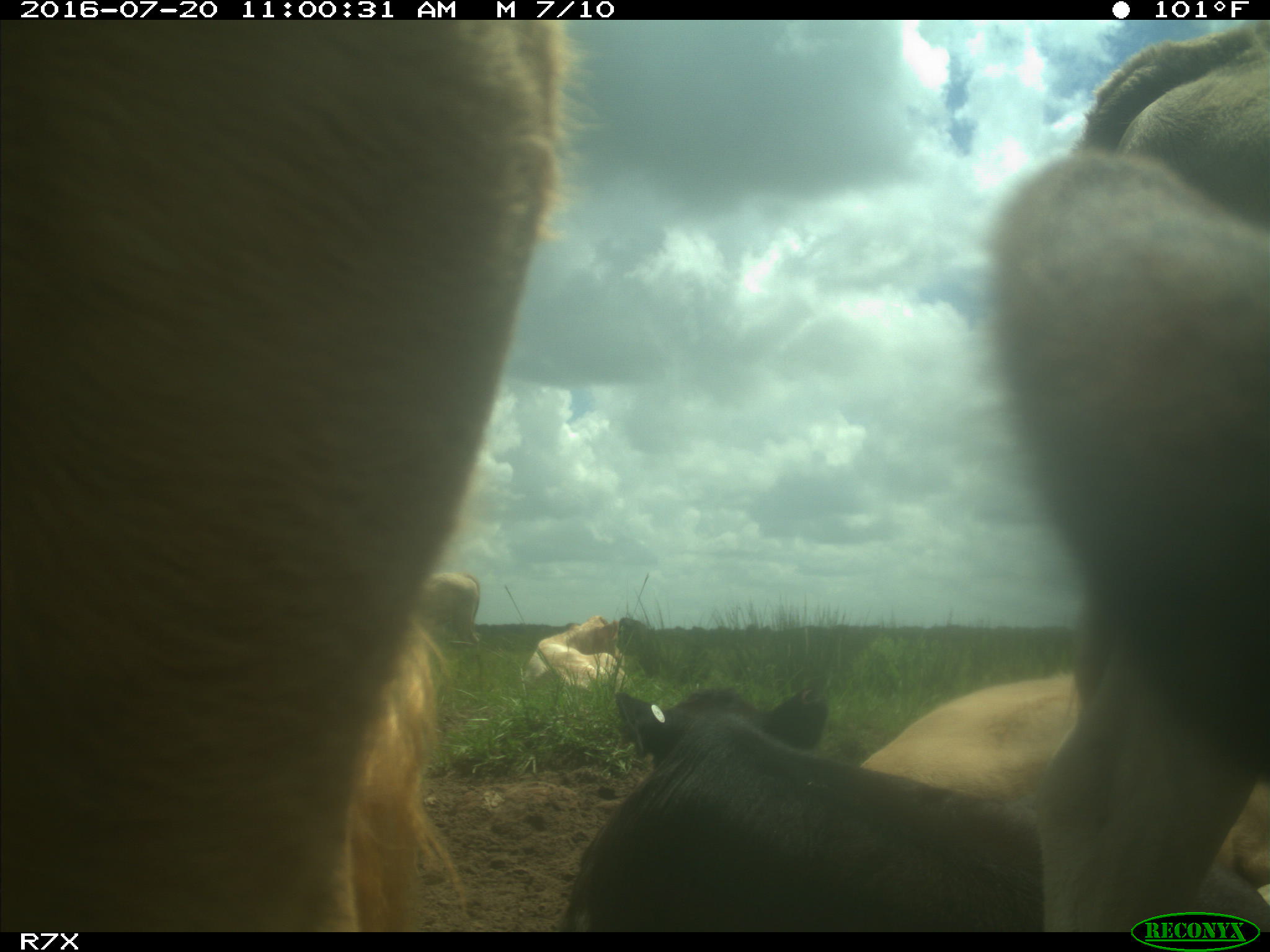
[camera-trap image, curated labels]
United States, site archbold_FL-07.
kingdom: Animalia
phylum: Chordata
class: Mammalia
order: Artiodactyla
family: Bovidae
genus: Bos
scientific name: Bos taurus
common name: domestic cow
Bos taurus (domestic cow).